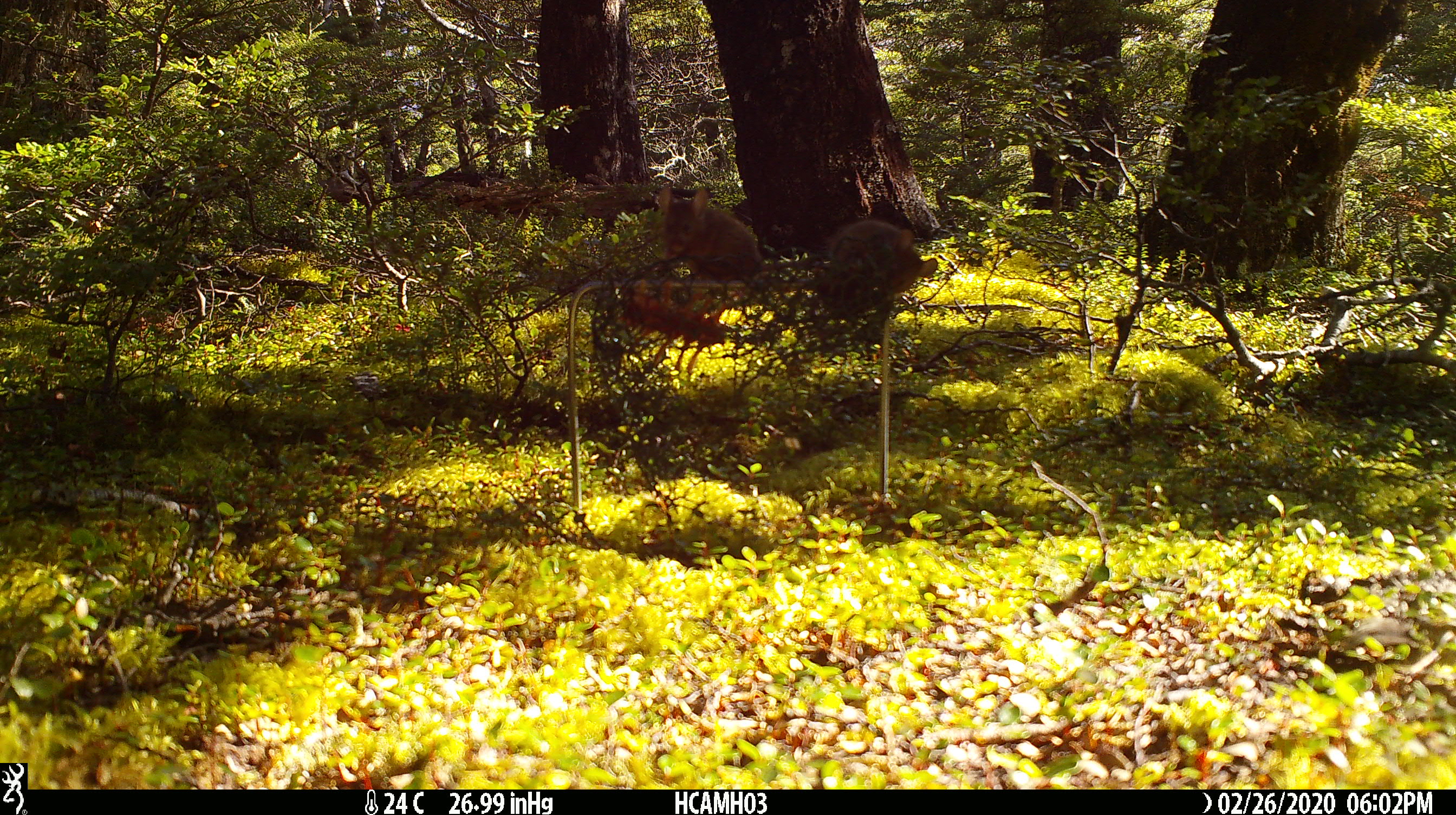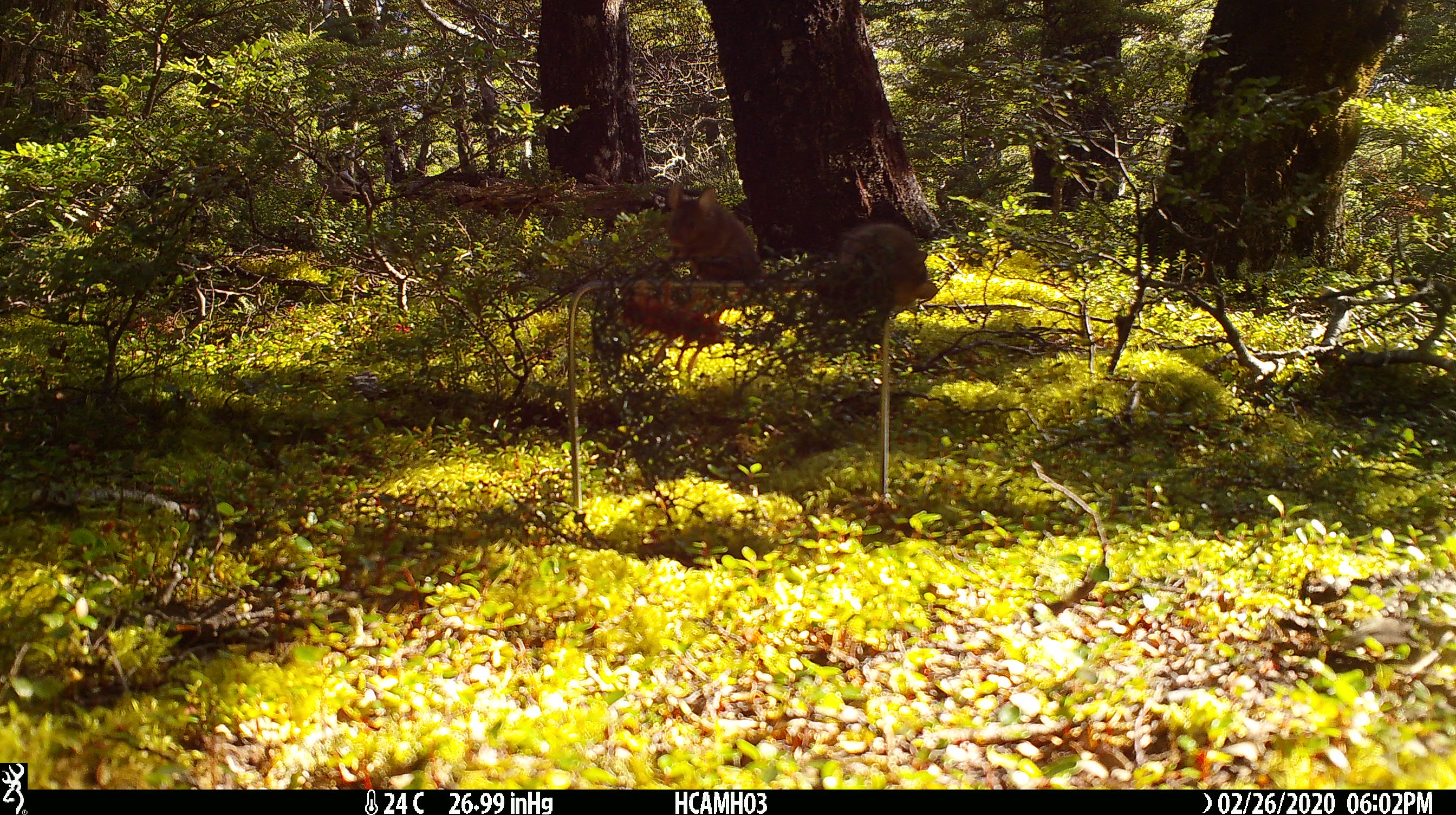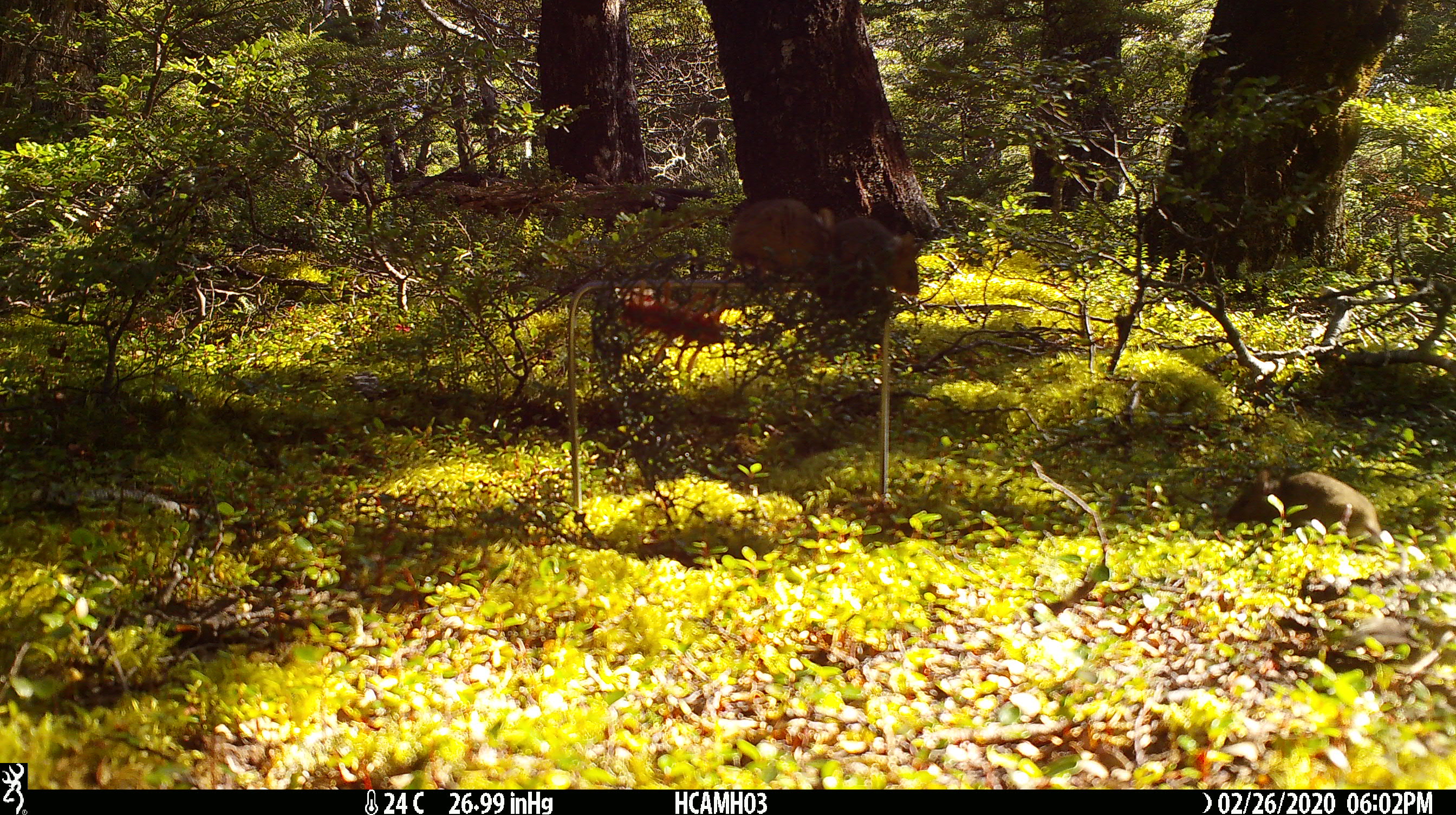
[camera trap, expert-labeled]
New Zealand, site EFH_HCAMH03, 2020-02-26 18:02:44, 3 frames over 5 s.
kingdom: Animalia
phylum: Chordata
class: Mammalia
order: Rodentia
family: Muridae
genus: Mus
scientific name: Mus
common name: mouse